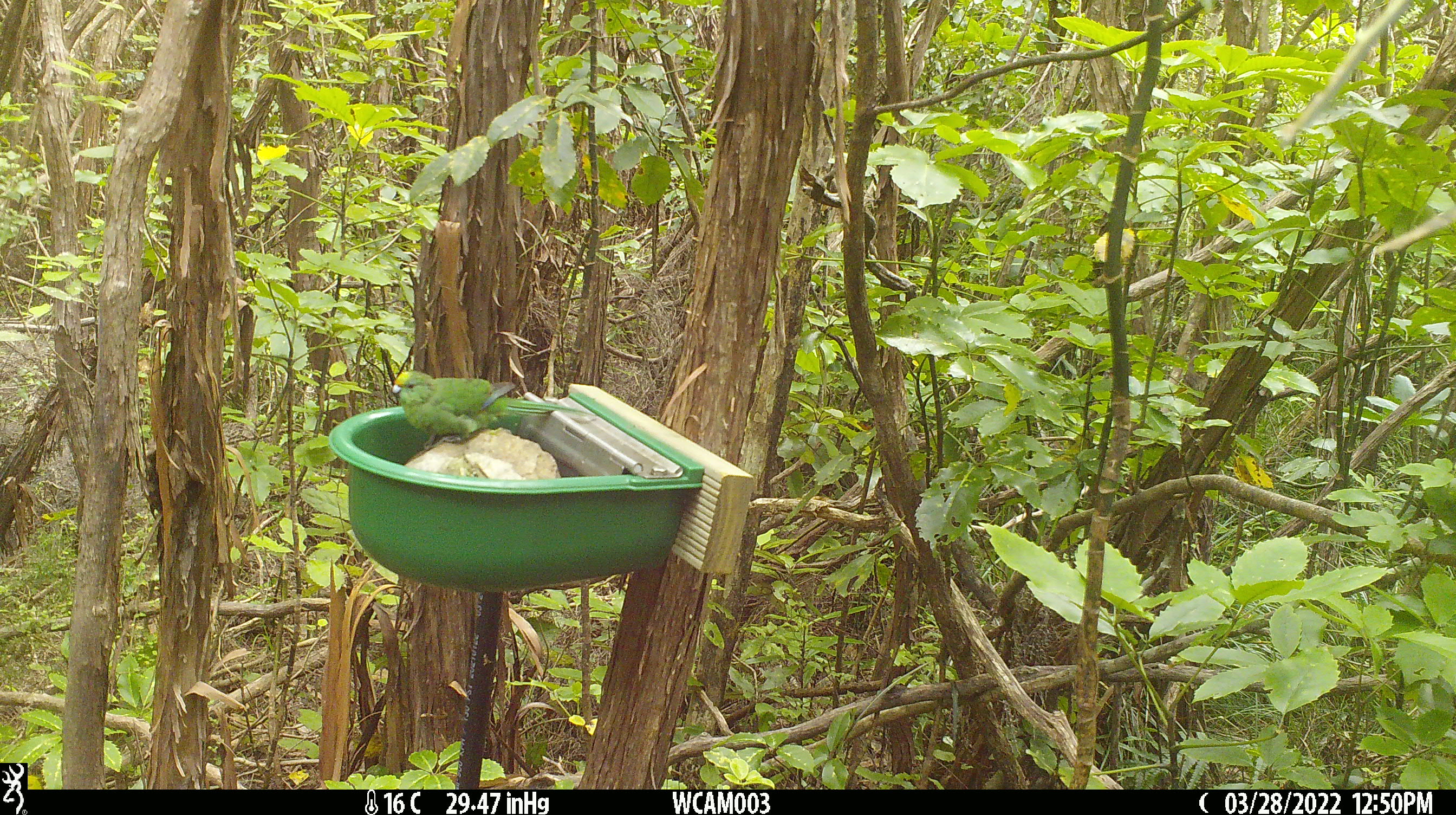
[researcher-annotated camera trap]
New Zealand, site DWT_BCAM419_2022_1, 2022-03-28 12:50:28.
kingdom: Animalia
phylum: Chordata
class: Aves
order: Psittaciformes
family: Psittaculidae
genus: Cyanoramphus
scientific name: Cyanoramphus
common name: parakeet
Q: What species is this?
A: Parakeet (Cyanoramphus).